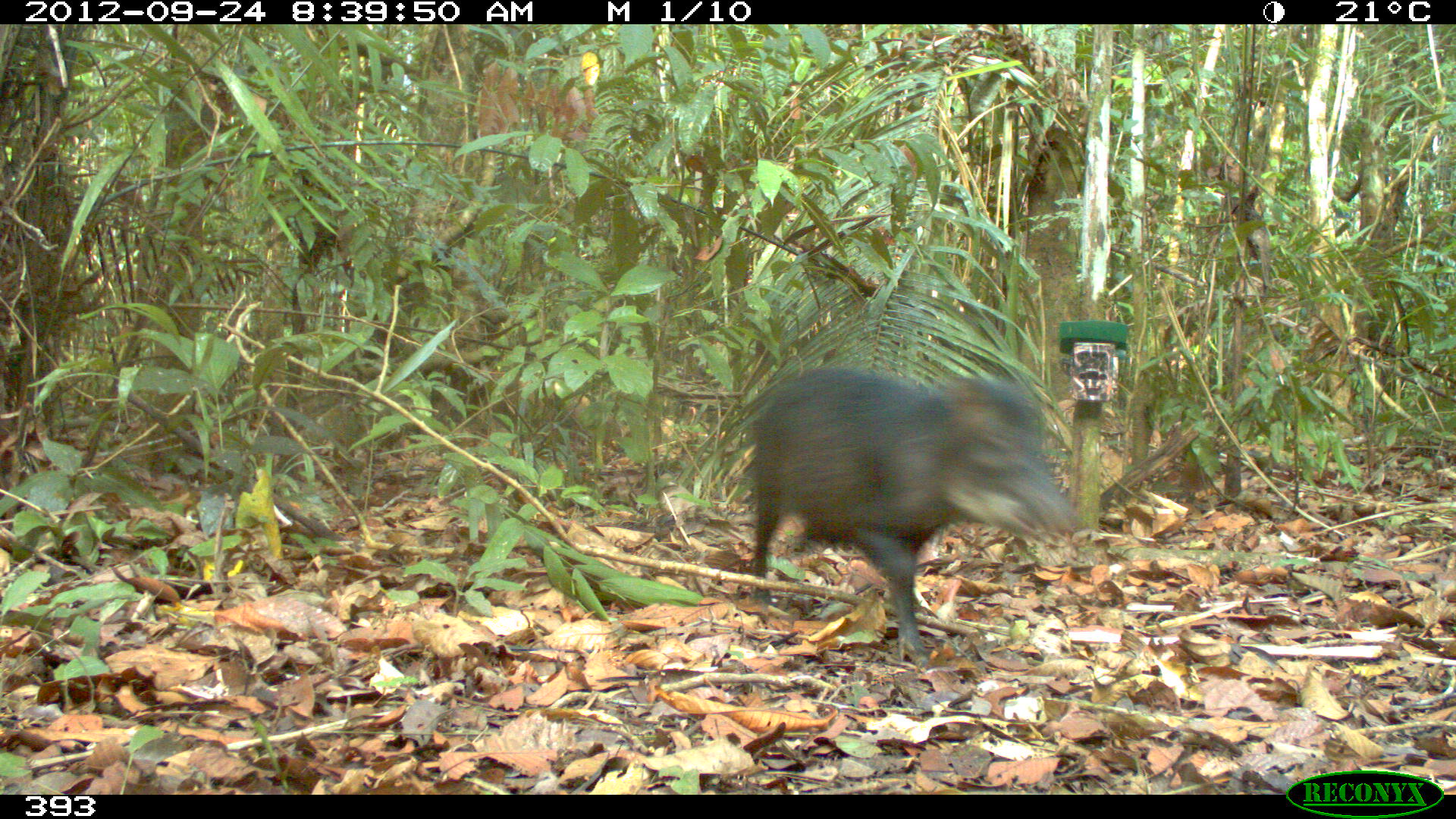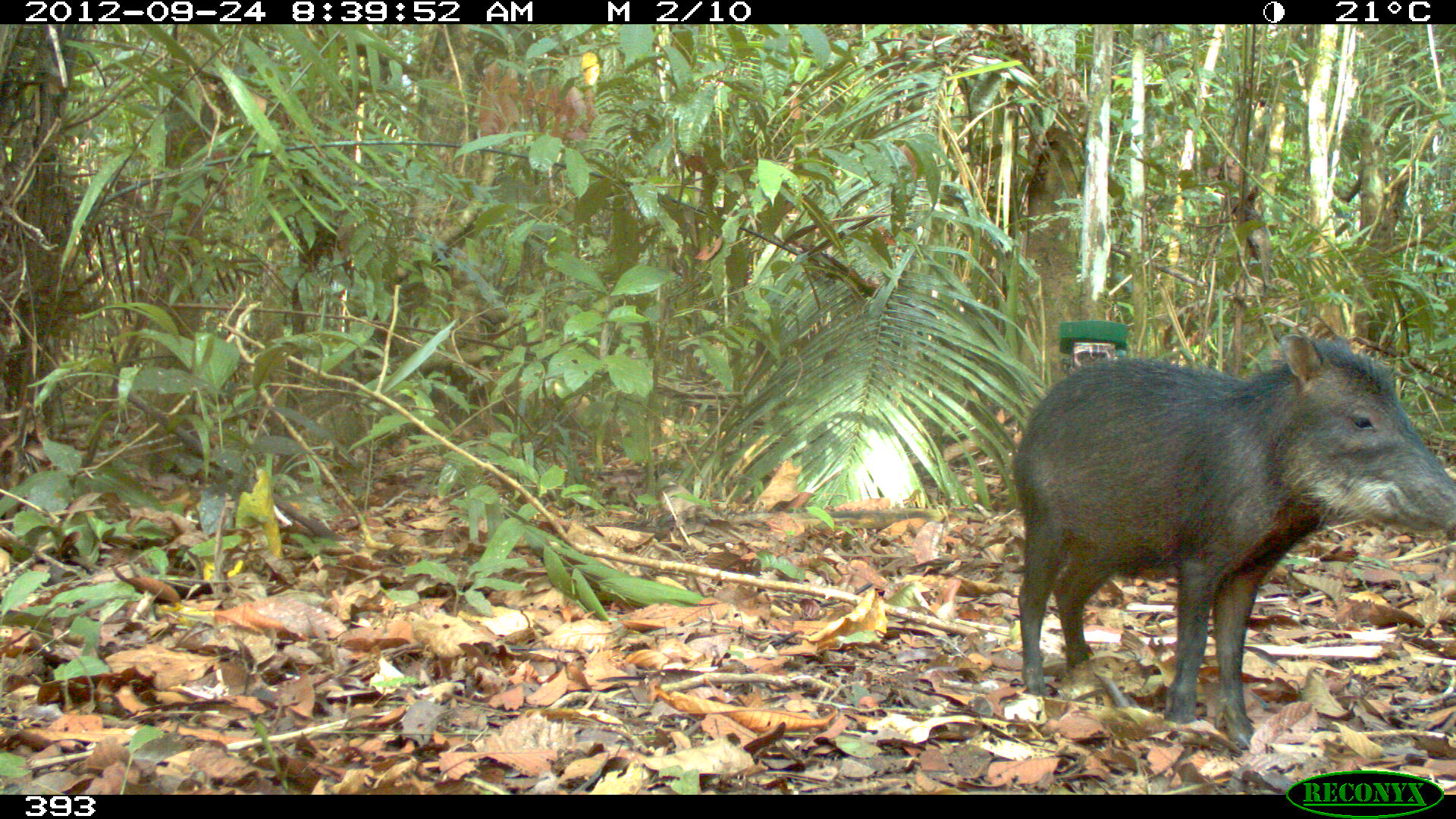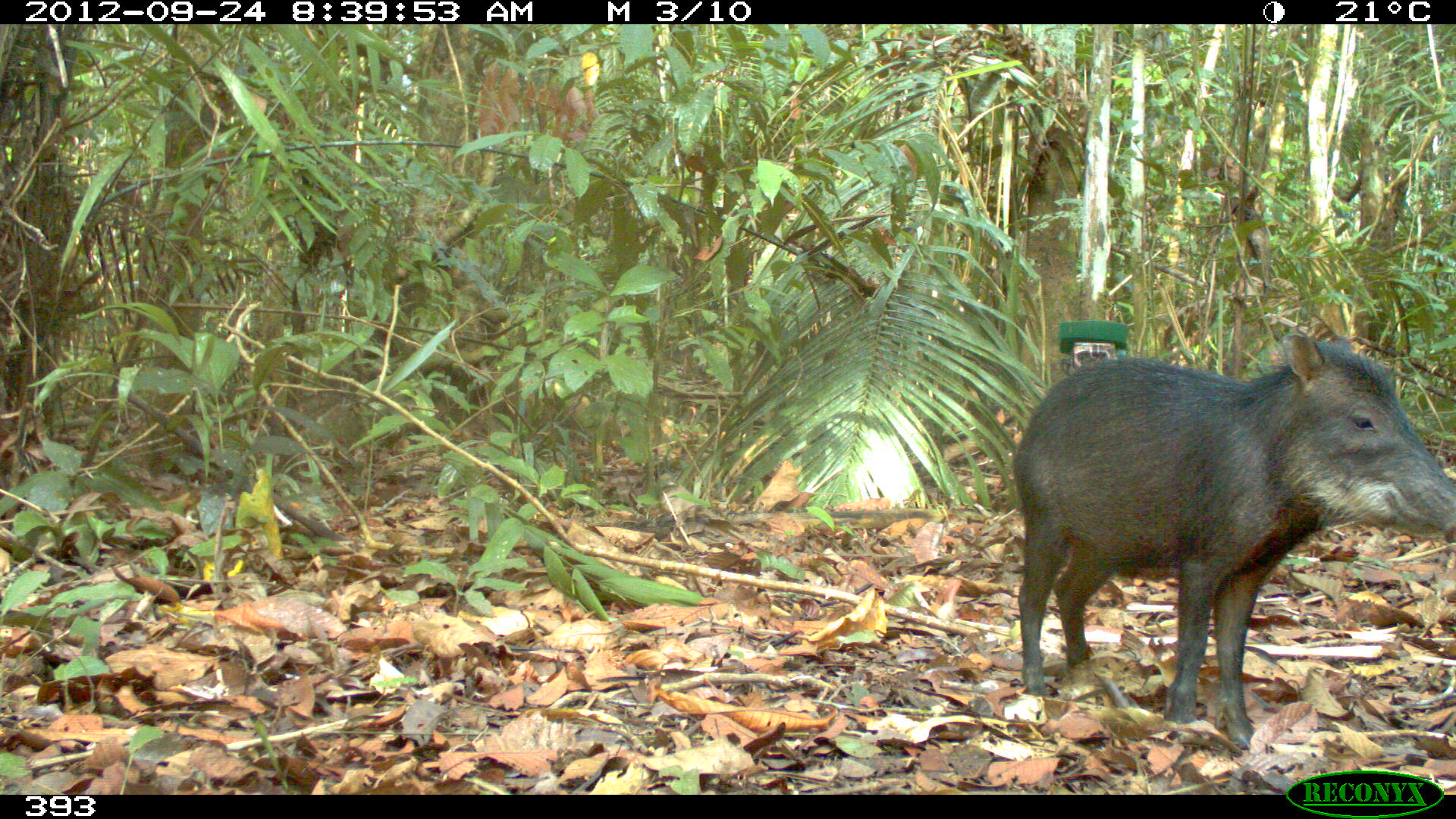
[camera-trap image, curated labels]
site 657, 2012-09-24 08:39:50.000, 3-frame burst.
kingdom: Animalia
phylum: Chordata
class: Mammalia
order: Artiodactyla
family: Tayassuidae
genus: Tayassu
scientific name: Tayassu pecari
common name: white-lipped peccary